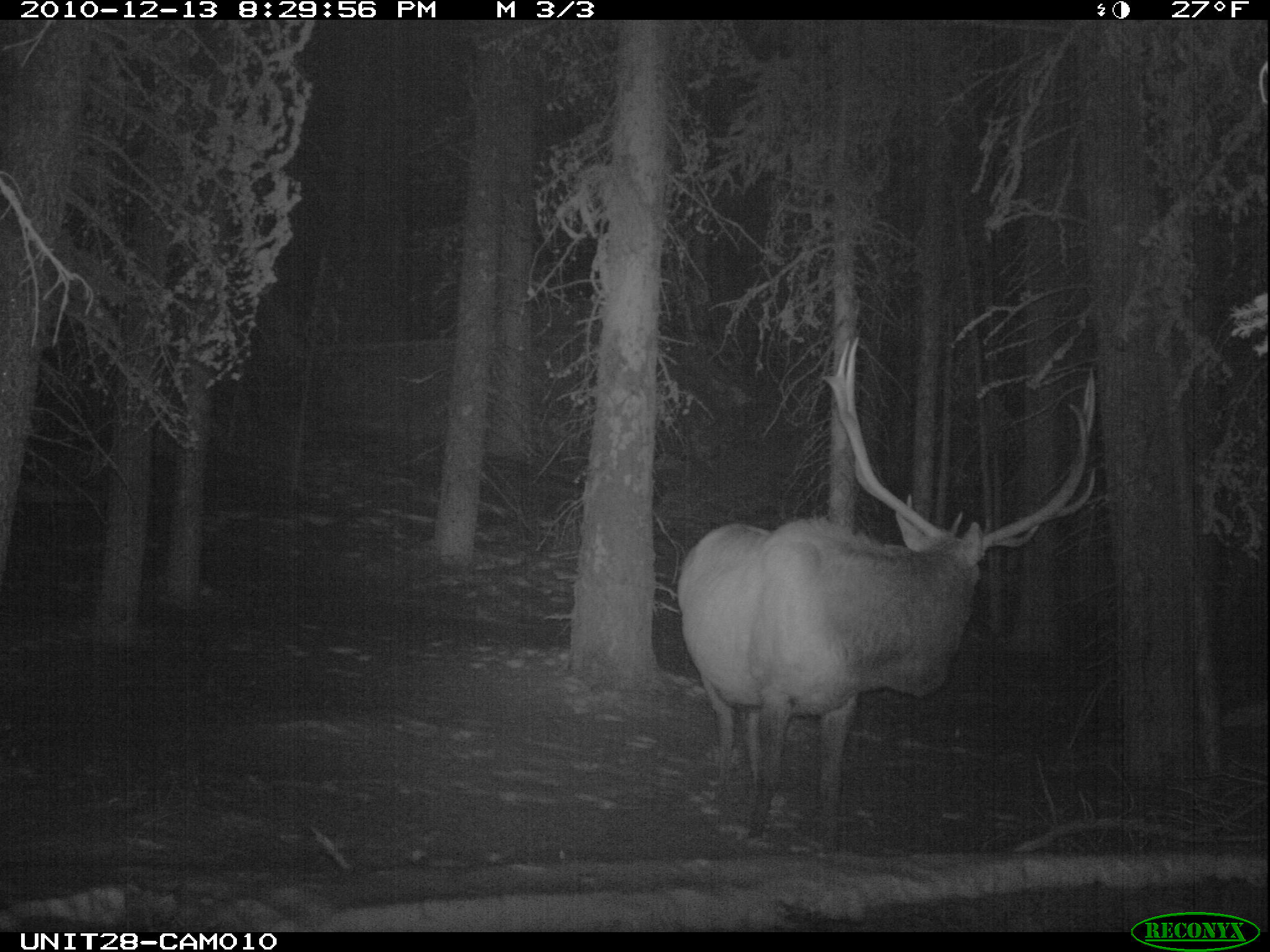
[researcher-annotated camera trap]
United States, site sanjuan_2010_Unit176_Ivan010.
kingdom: Animalia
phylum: Chordata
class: Mammalia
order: Artiodactyla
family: Cervidae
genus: Cervus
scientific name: Cervus elaphus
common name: red deer